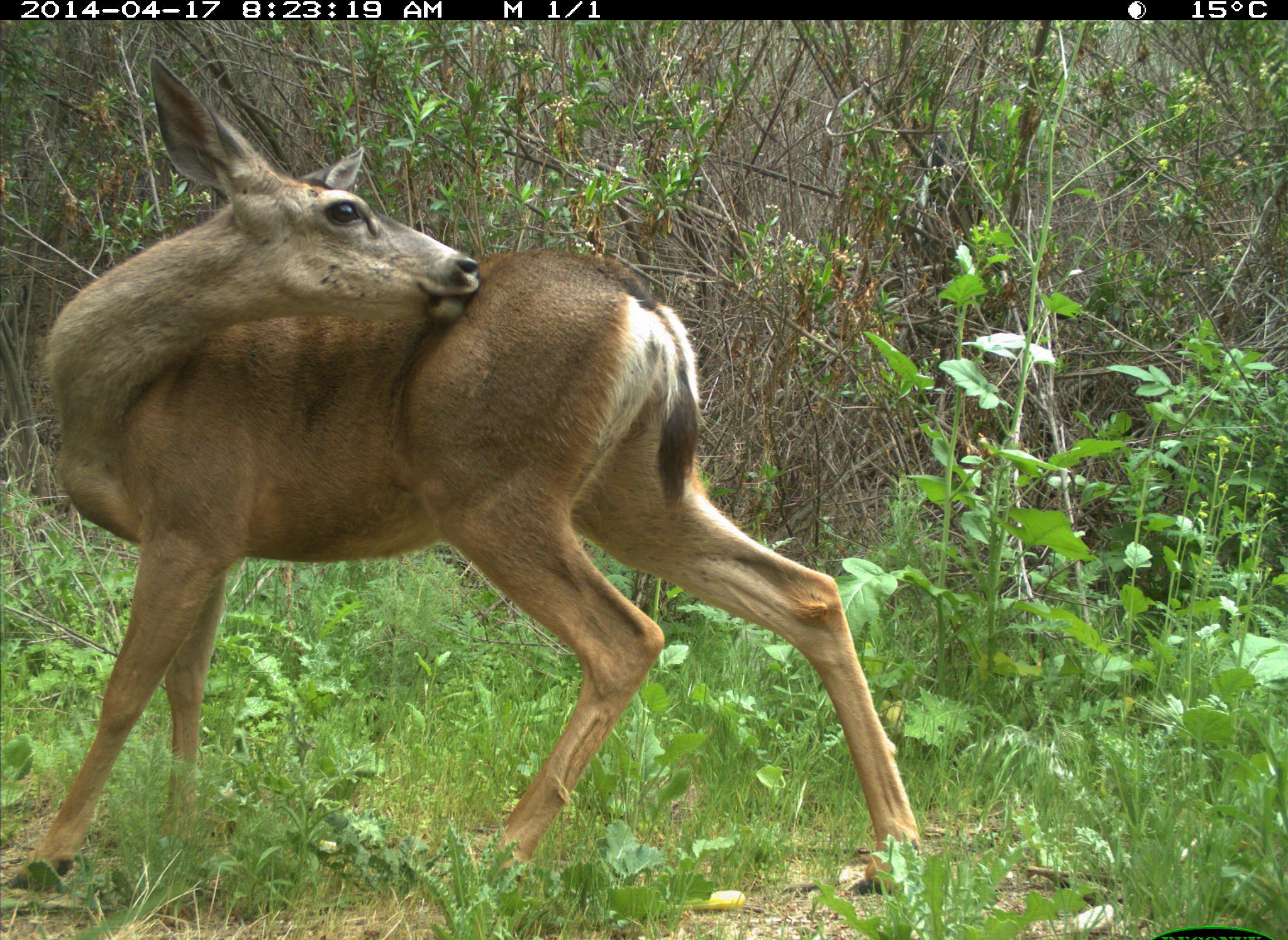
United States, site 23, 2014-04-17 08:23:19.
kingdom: Animalia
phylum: Chordata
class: Mammalia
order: Artiodactyla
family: Cervidae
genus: Odocoileus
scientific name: Odocoileus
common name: deer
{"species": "deer (Odocoileus)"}